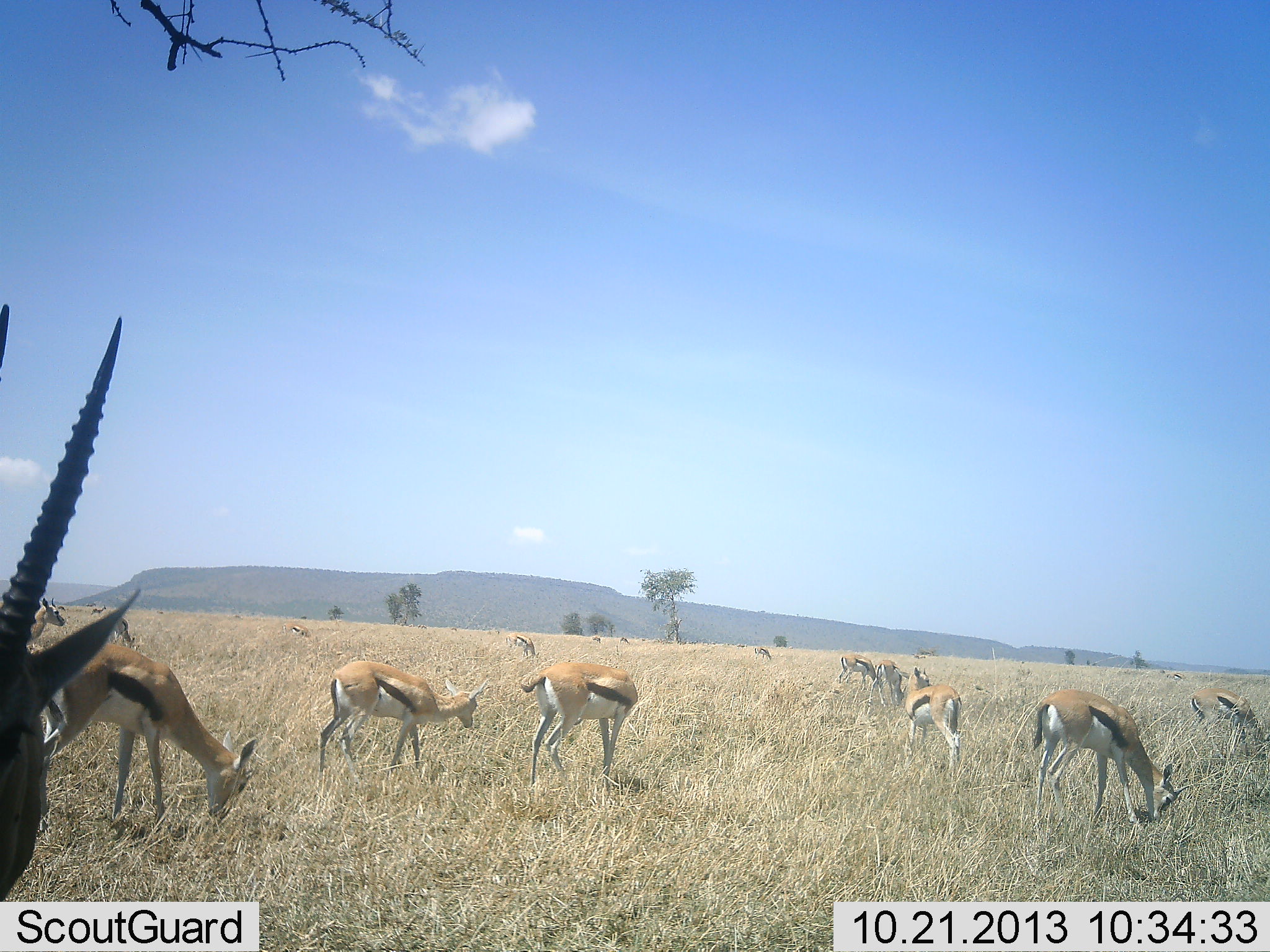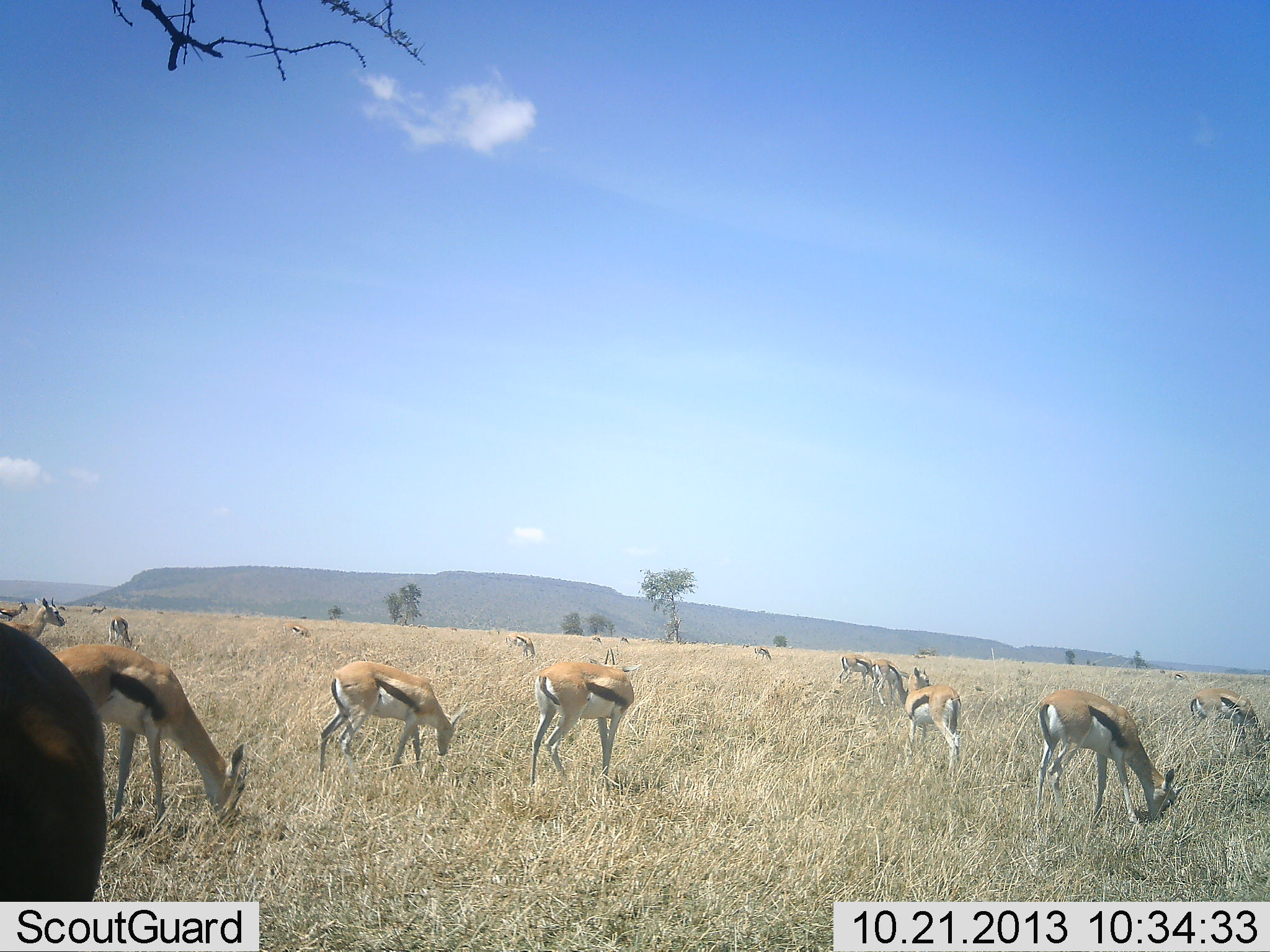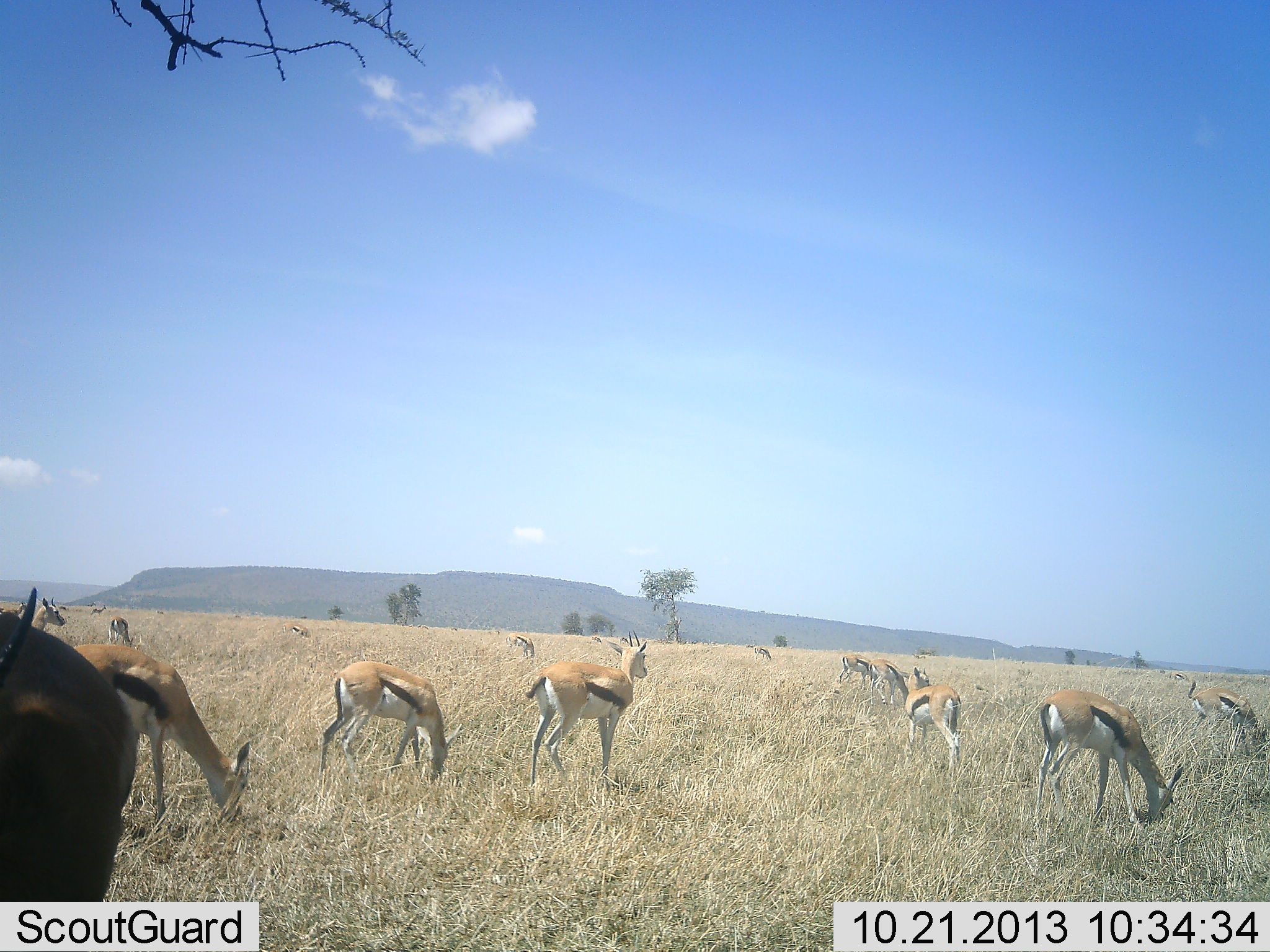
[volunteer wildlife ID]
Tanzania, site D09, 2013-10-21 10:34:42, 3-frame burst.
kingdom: Animalia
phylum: Chordata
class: Mammalia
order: Artiodactyla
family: Bovidae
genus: Eudorcas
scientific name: Eudorcas thomsonii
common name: thomson's gazelle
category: gazellethomsons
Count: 11-50.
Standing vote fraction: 57%.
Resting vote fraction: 6%.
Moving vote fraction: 14%.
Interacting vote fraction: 9%.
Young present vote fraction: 6%.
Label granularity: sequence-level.